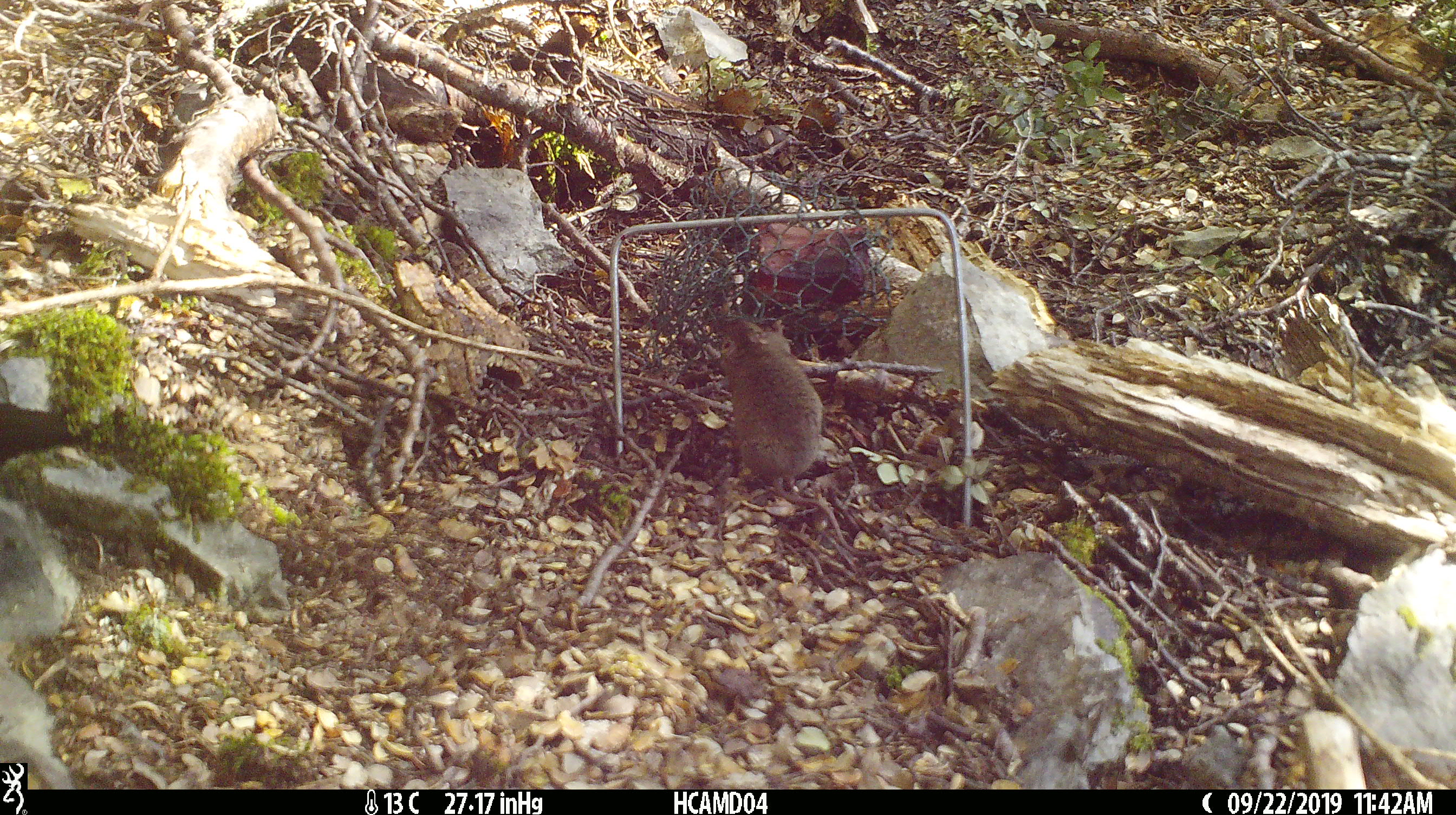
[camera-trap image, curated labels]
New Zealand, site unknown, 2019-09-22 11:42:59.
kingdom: Animalia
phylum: Chordata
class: Mammalia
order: Rodentia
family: Muridae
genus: Mus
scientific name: Mus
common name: mouse